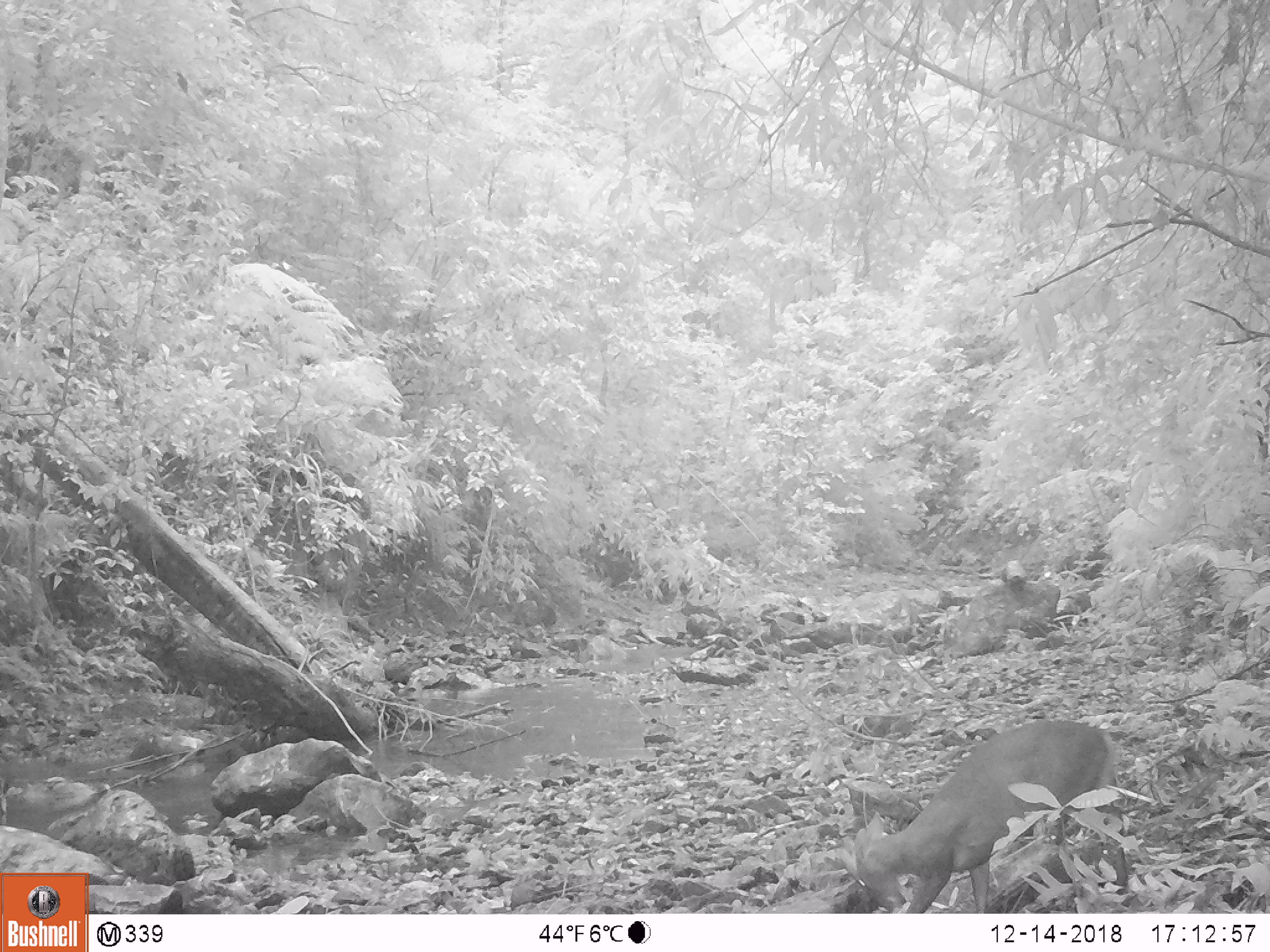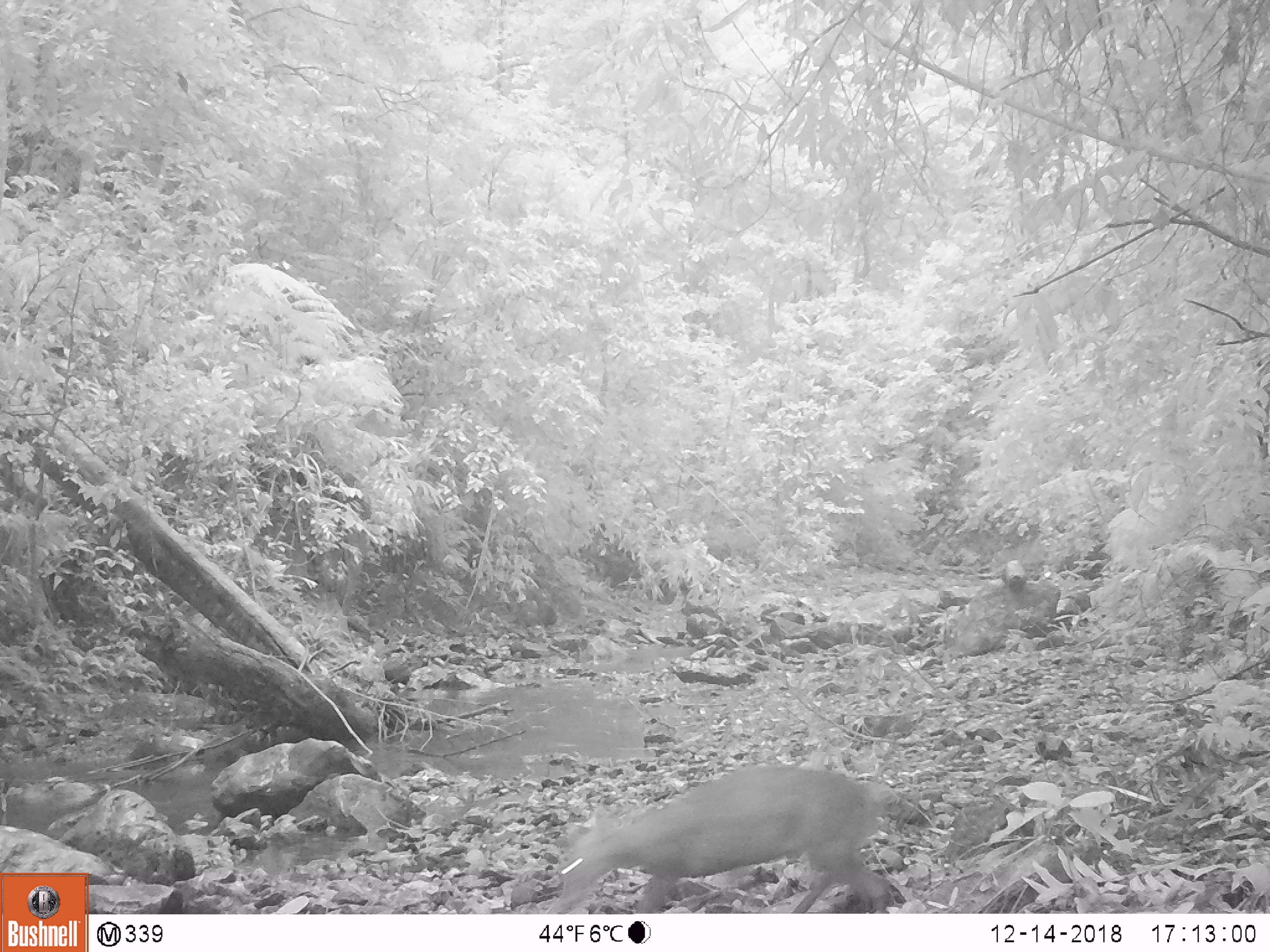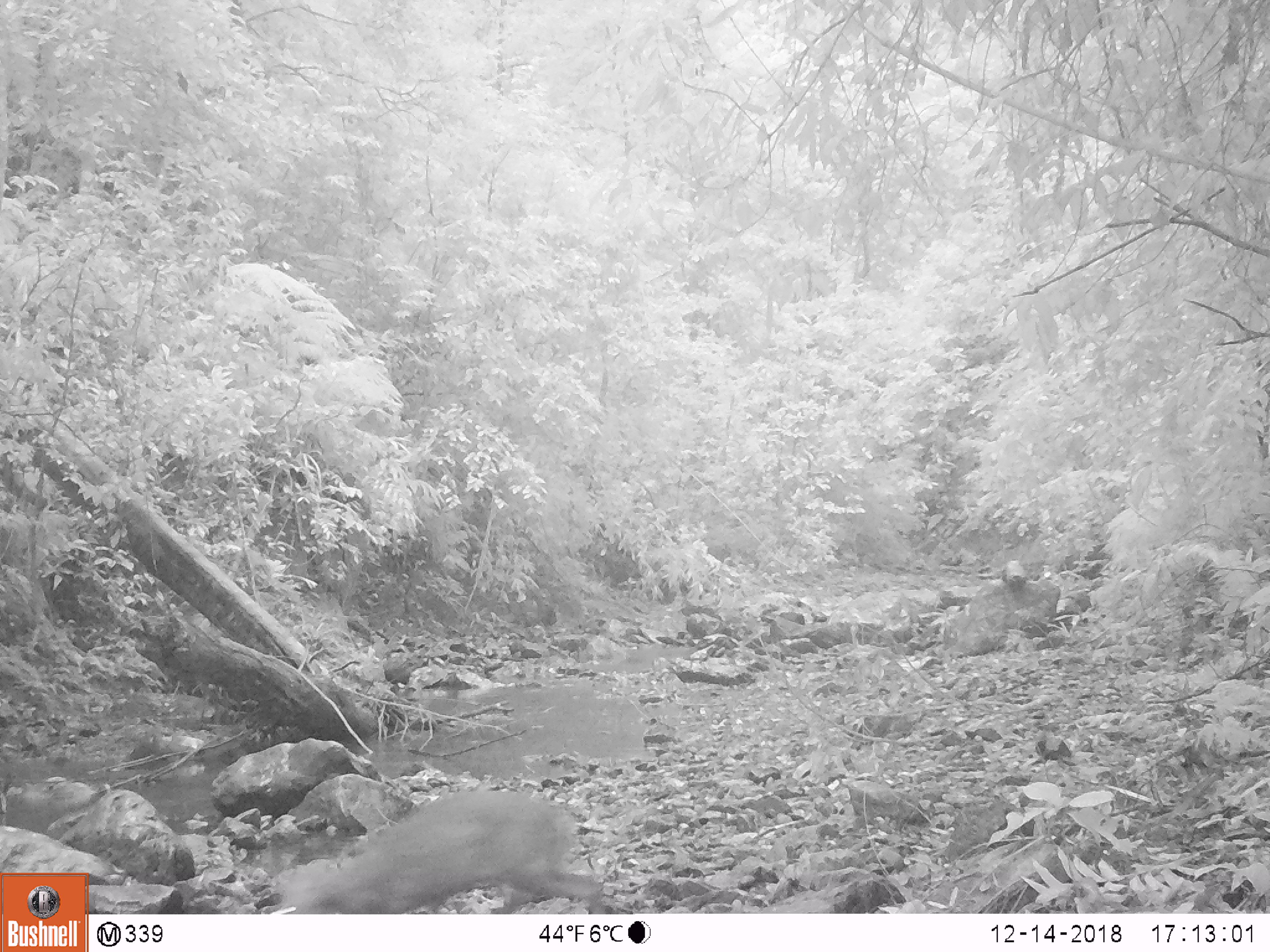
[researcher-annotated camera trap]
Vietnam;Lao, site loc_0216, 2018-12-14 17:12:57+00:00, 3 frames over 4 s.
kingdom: Animalia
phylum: Chordata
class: Mammalia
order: Artiodactyla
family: Cervidae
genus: Muntiacus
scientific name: Muntiacus rooseveltorum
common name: roosevelt's muntjac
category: roosevelts muntjac group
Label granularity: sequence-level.